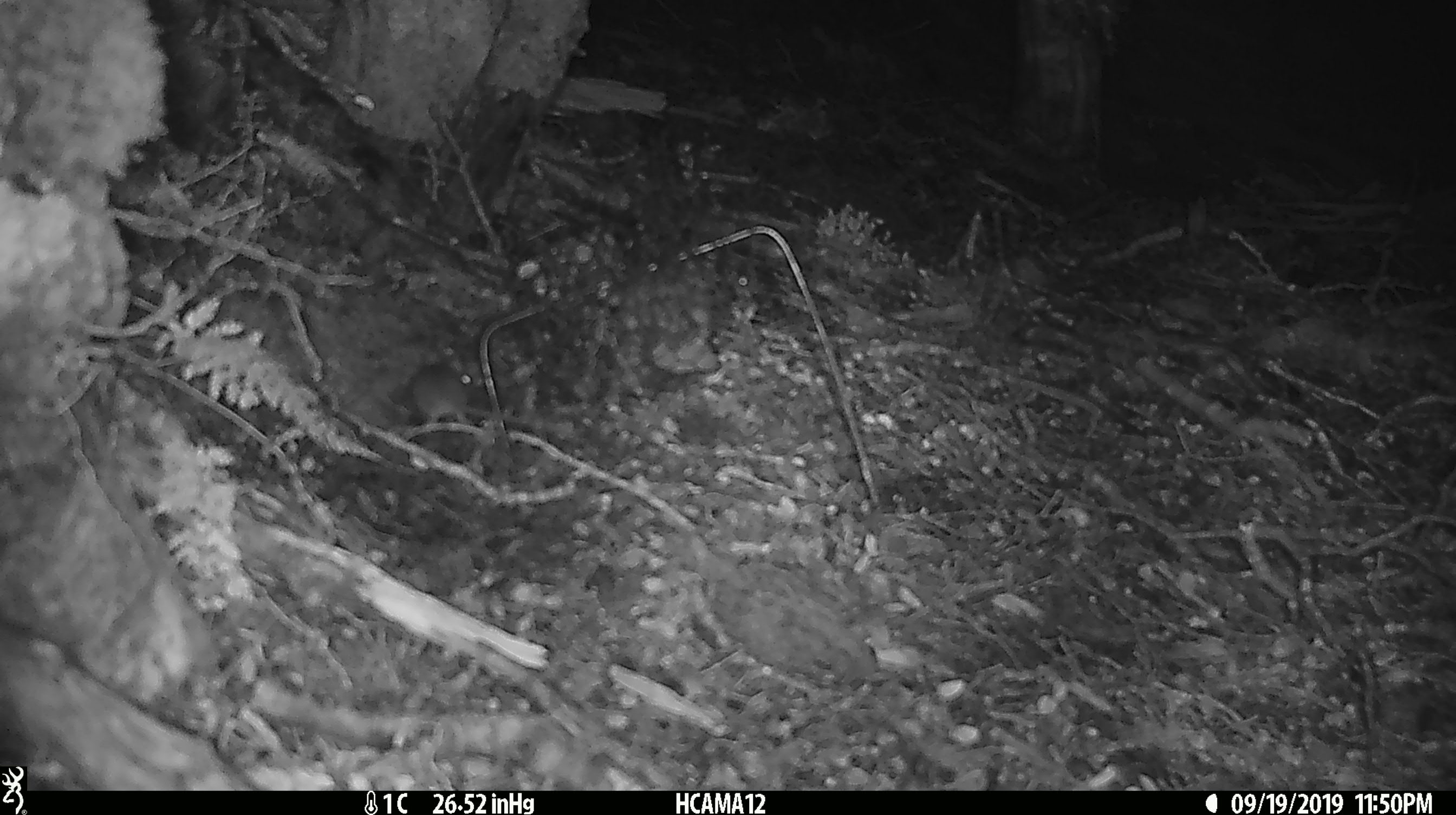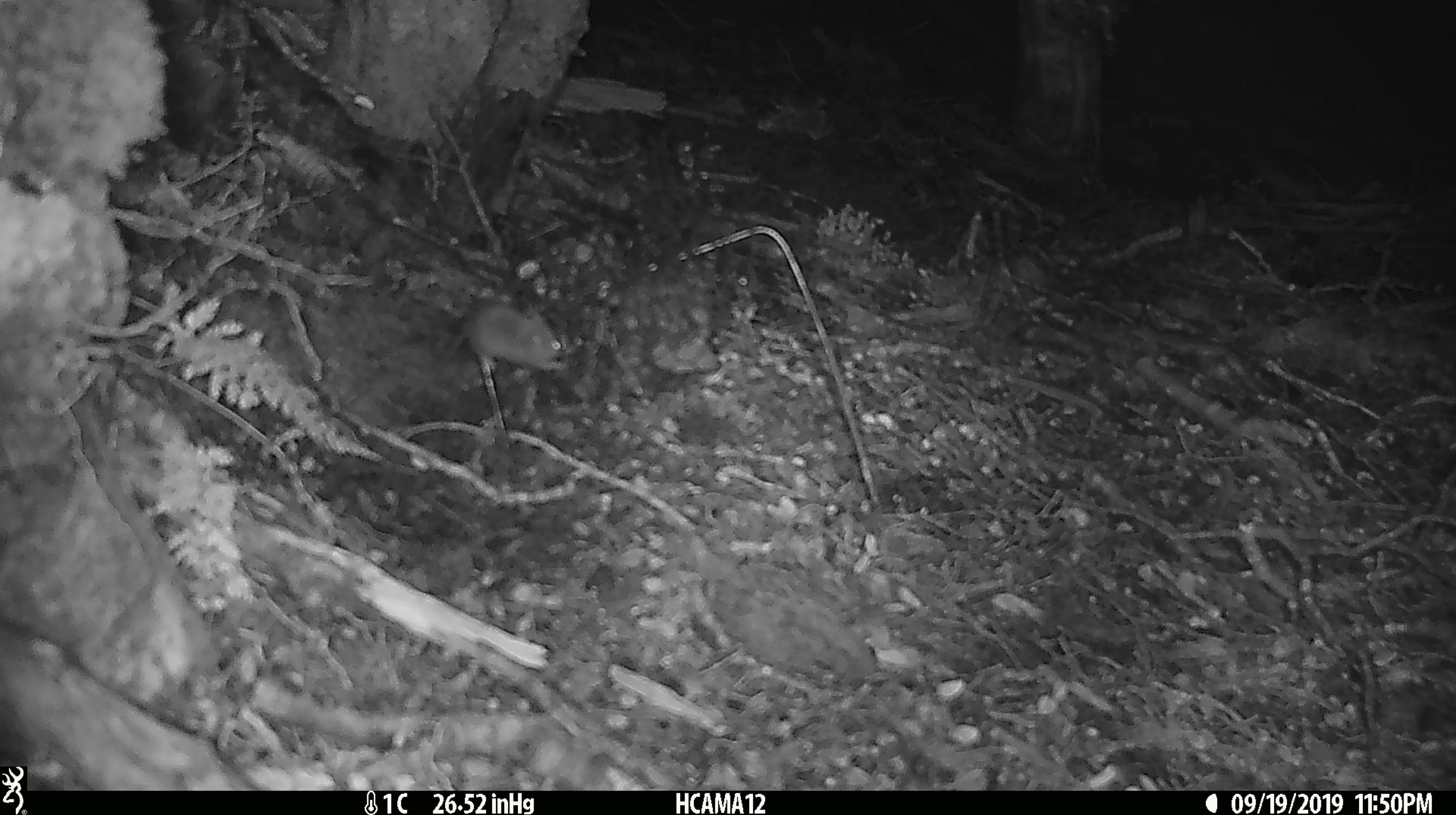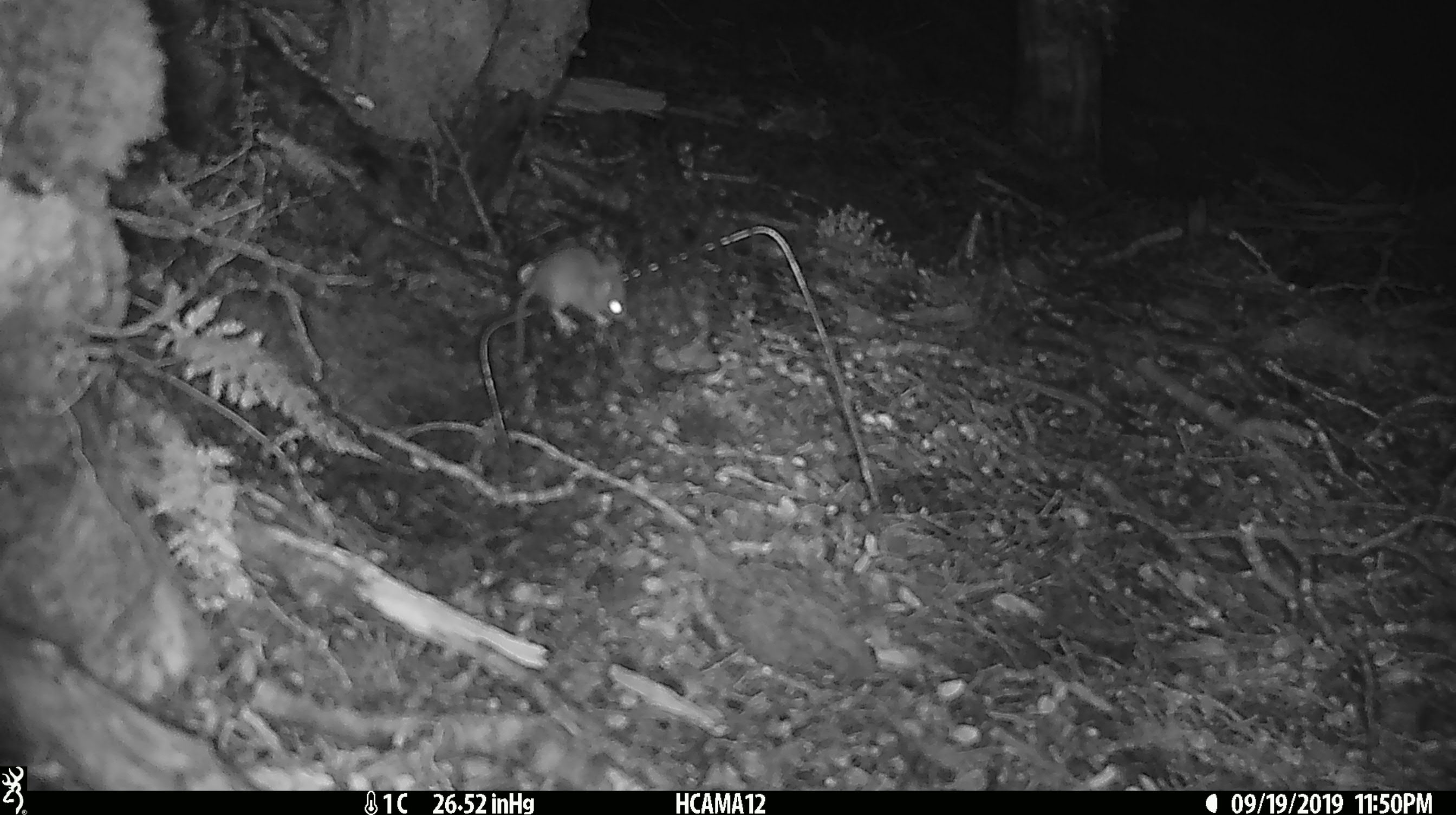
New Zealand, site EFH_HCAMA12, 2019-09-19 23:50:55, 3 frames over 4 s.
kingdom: Animalia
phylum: Chordata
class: Mammalia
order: Rodentia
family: Muridae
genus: Mus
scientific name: Mus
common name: mouse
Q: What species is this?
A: Mouse (Mus).